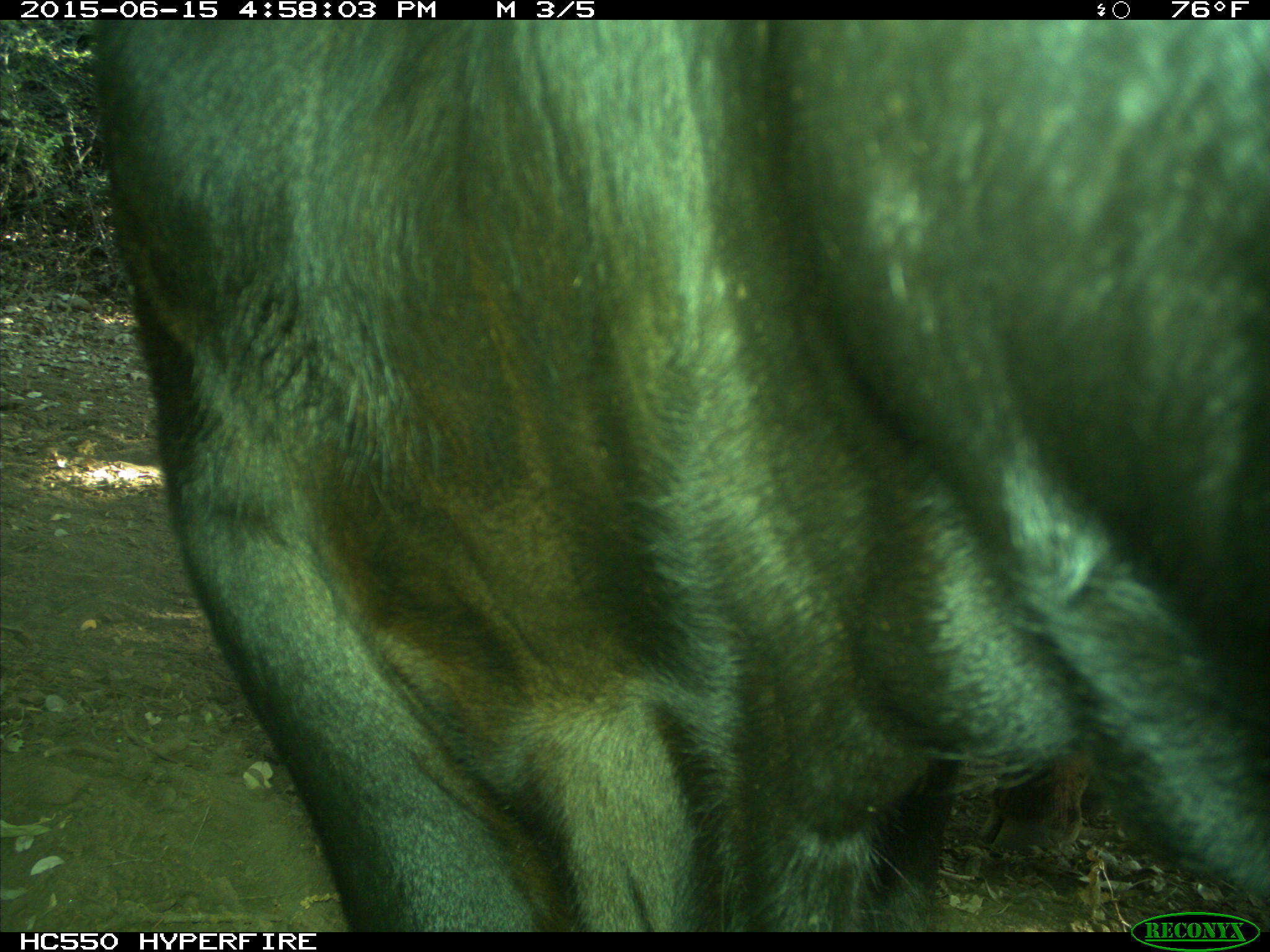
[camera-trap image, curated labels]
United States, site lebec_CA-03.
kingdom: Animalia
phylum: Chordata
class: Mammalia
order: Artiodactyla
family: Bovidae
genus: Bos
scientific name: Bos taurus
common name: domestic cow